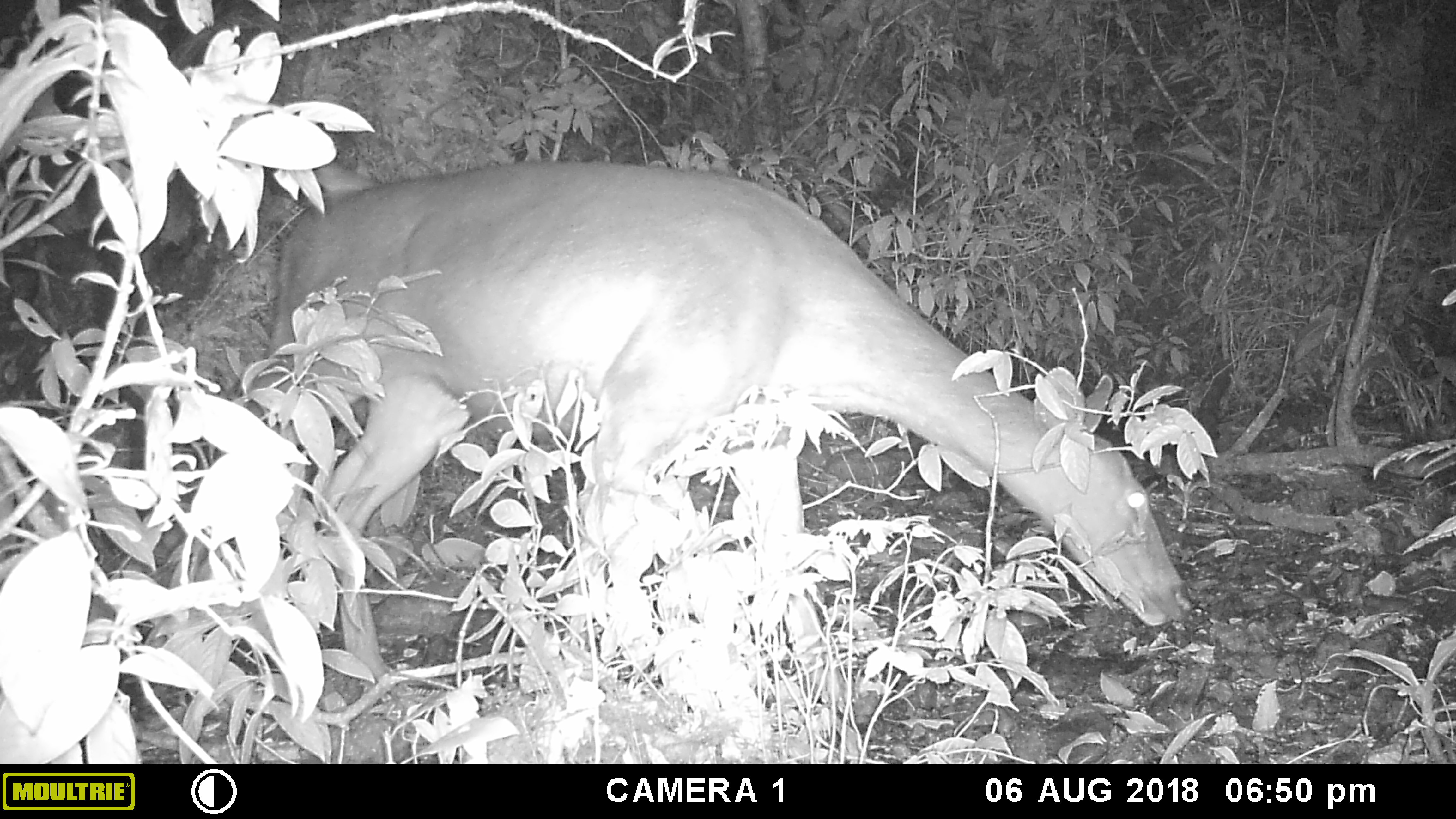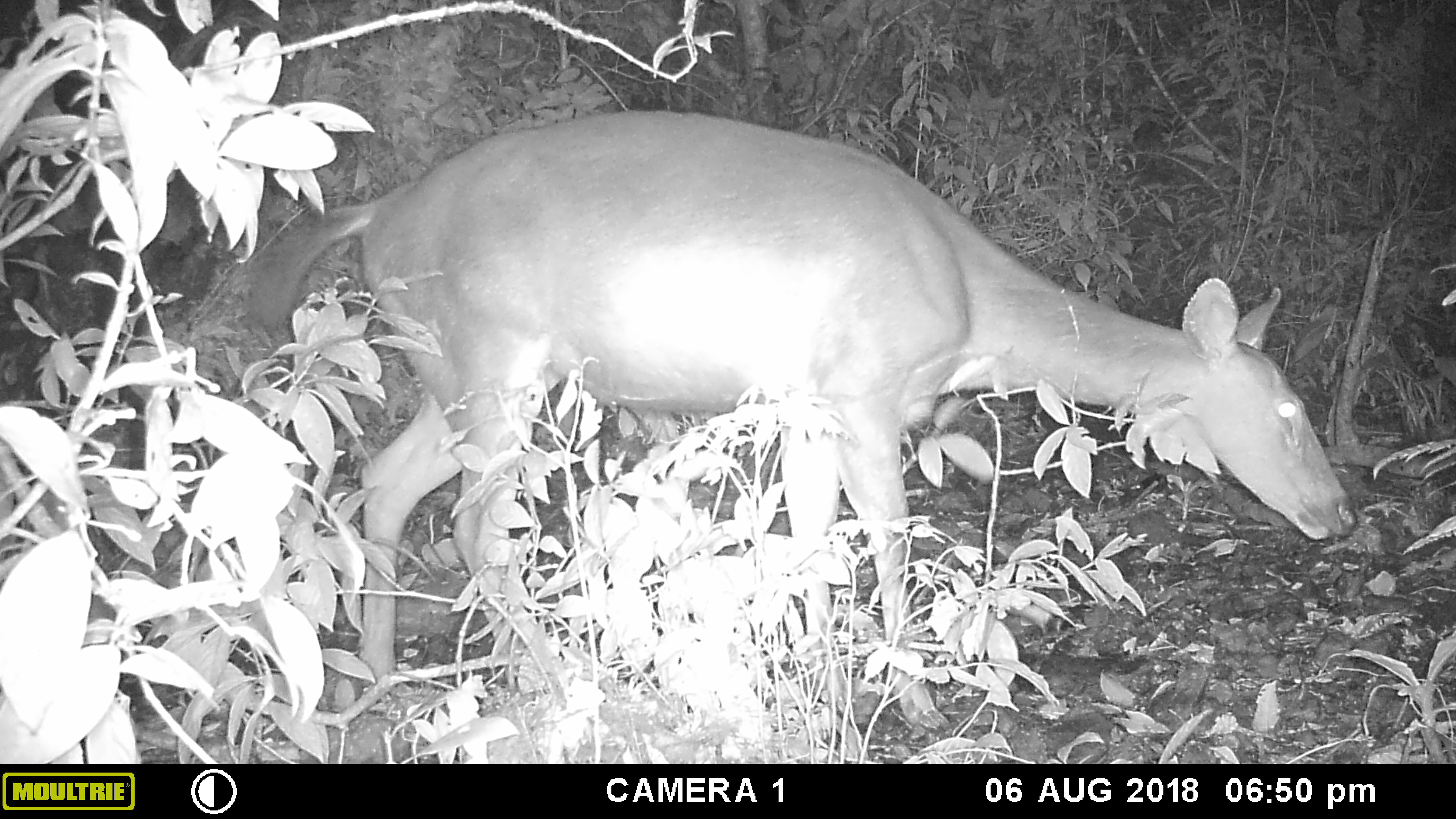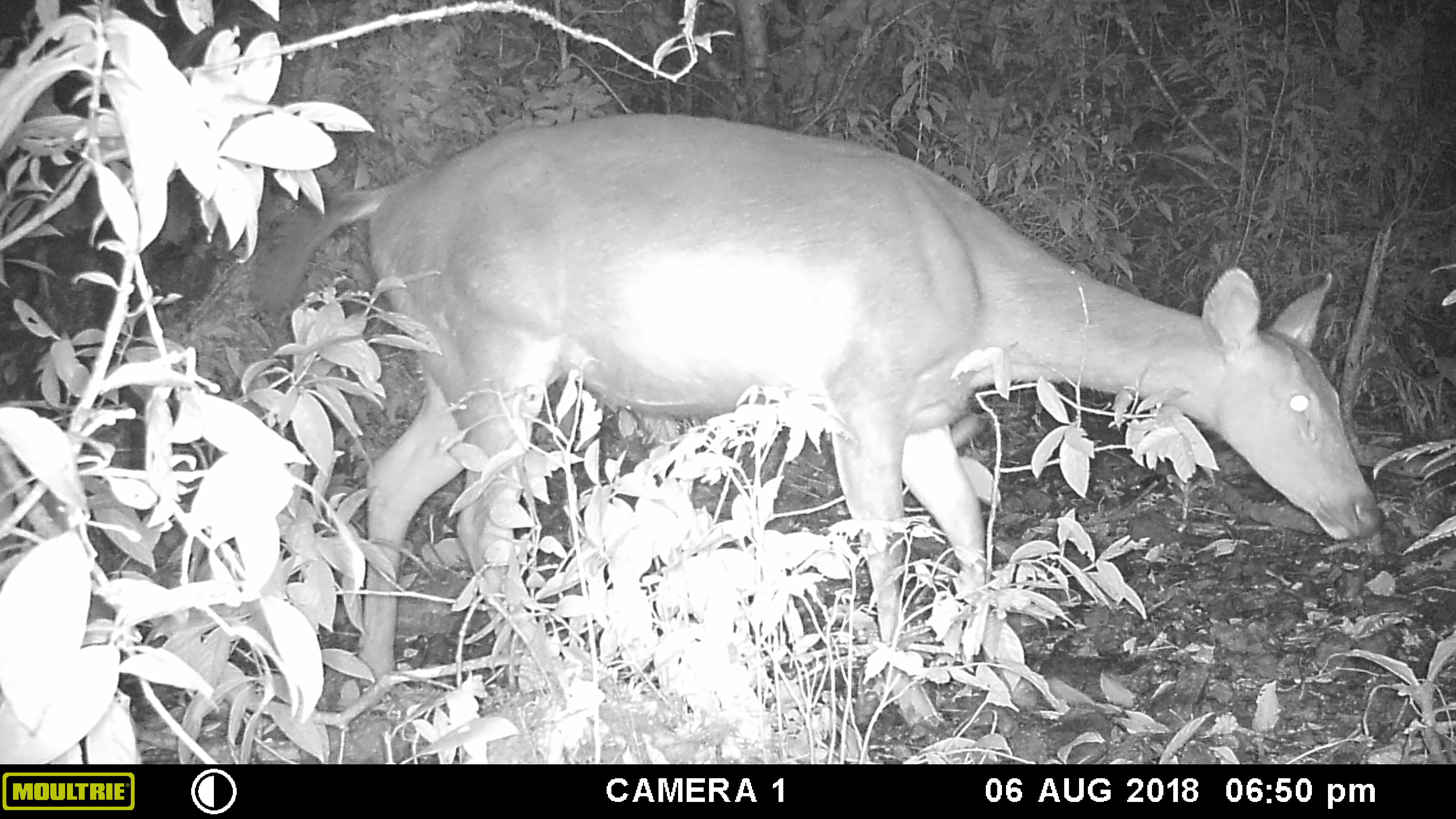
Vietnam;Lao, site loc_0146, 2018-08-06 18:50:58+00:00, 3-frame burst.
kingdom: Animalia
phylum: Chordata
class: Mammalia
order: Artiodactyla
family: Cervidae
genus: Rusa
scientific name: Rusa unicolor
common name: sambar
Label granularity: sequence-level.